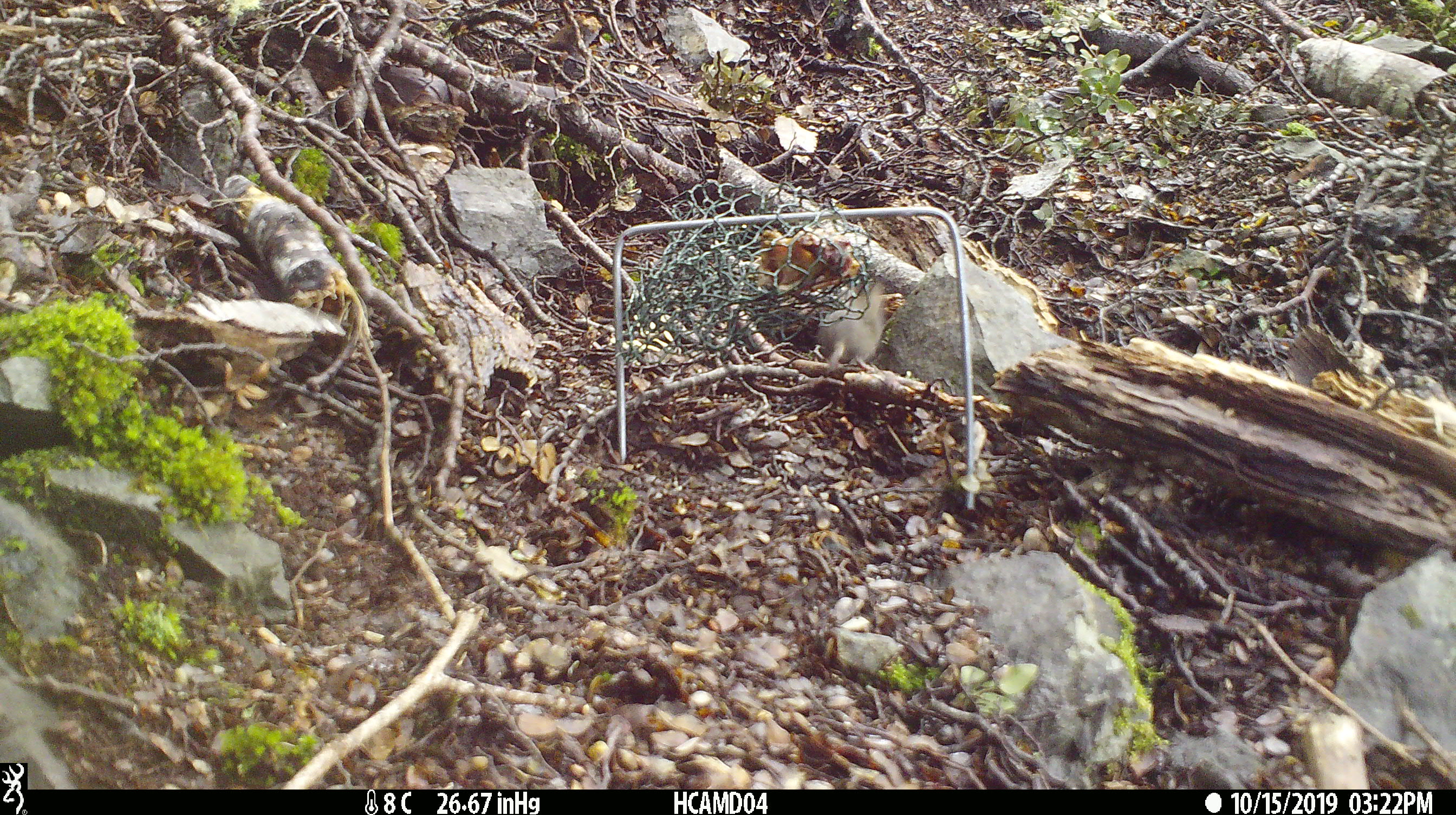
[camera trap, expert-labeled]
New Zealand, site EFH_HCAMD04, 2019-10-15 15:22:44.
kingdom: Animalia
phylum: Chordata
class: Mammalia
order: Rodentia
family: Muridae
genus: Mus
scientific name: Mus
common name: mouse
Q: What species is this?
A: Mouse (Mus).